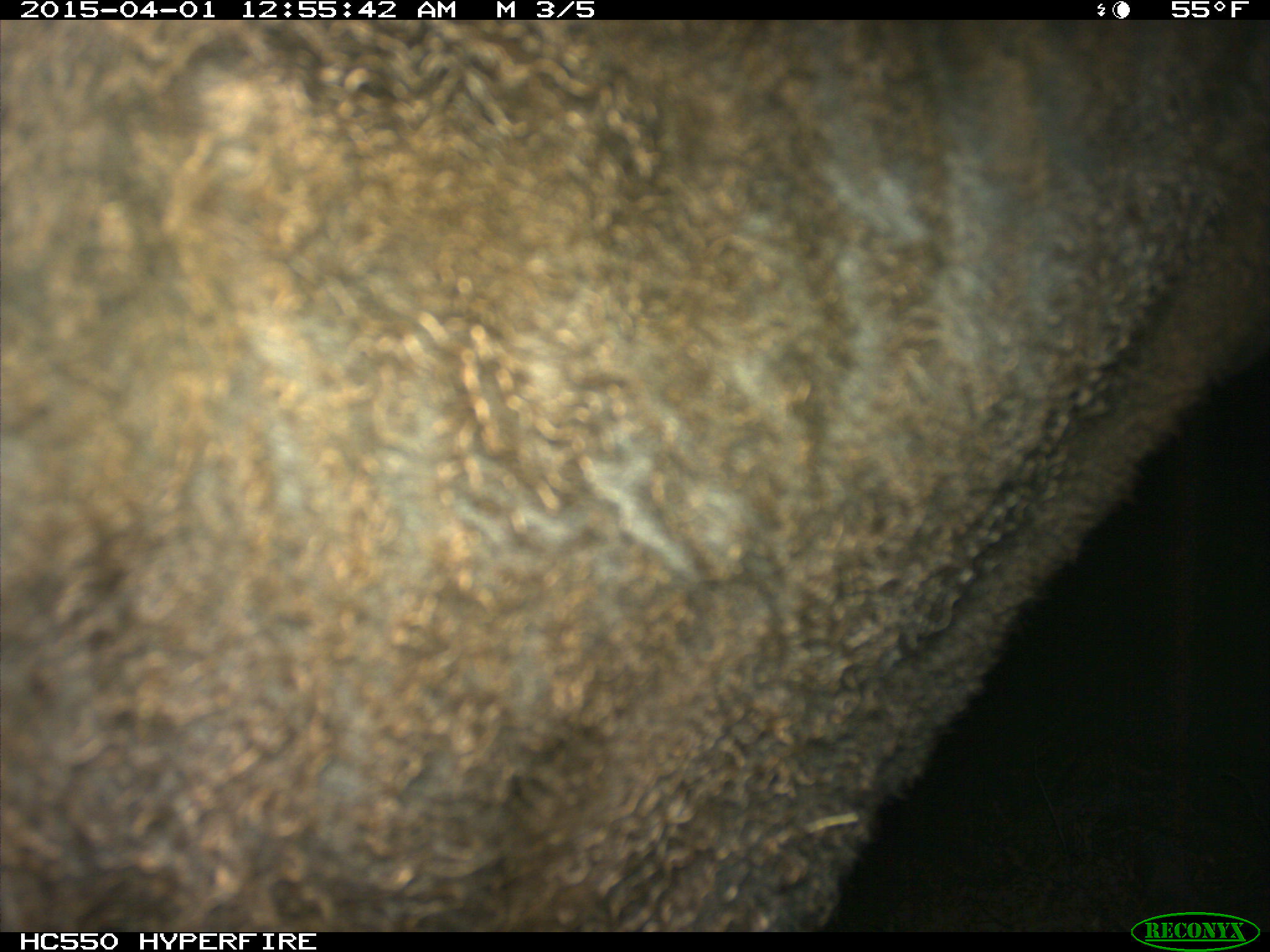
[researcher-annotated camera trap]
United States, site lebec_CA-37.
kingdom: Animalia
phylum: Chordata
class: Mammalia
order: Artiodactyla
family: Bovidae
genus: Bos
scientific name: Bos taurus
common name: domestic cow